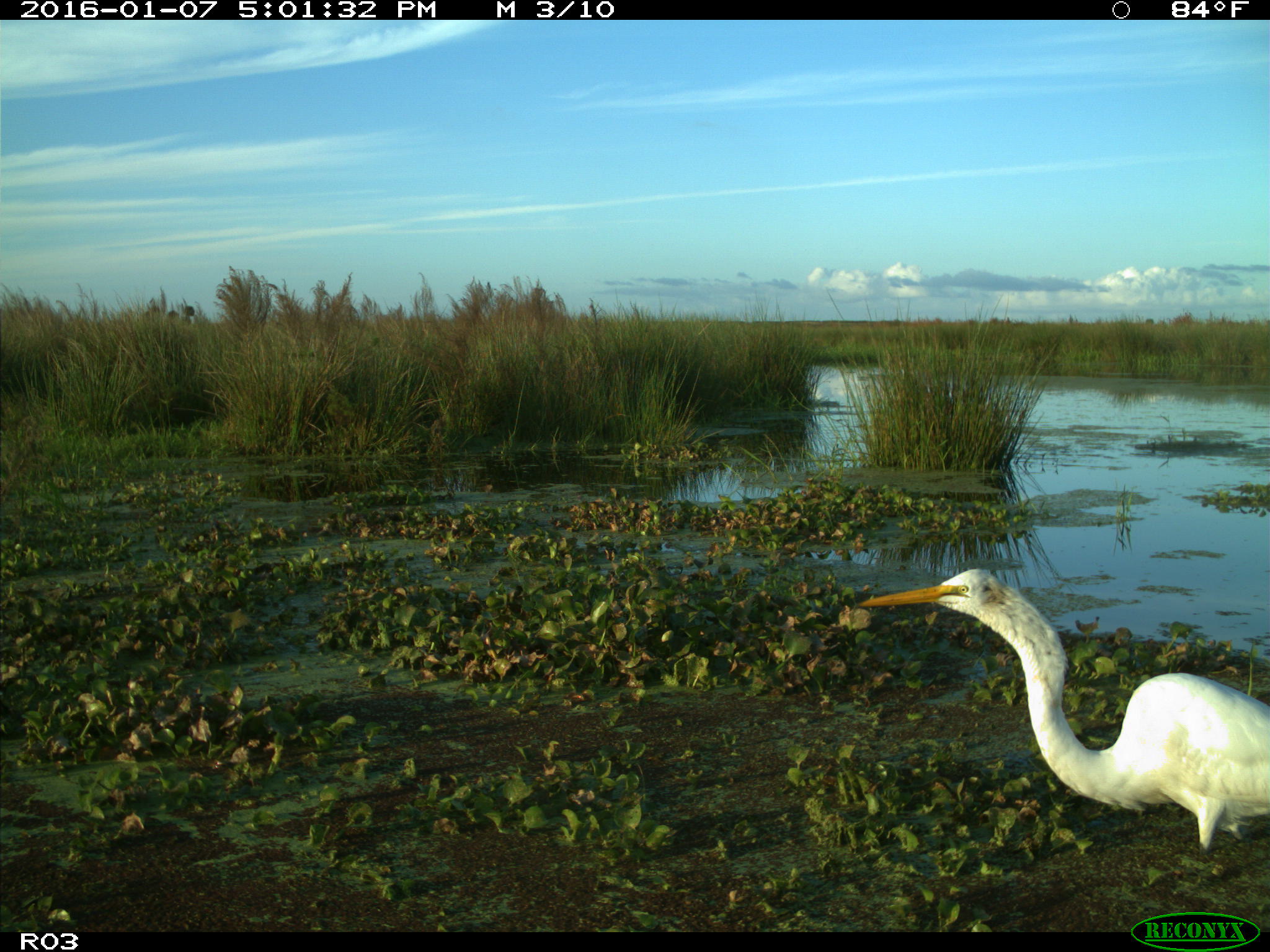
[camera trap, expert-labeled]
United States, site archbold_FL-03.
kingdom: Animalia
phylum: Chordata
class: Aves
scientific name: Aves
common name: birds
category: unidentified bird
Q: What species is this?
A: Unidentified bird (birds) (Aves).